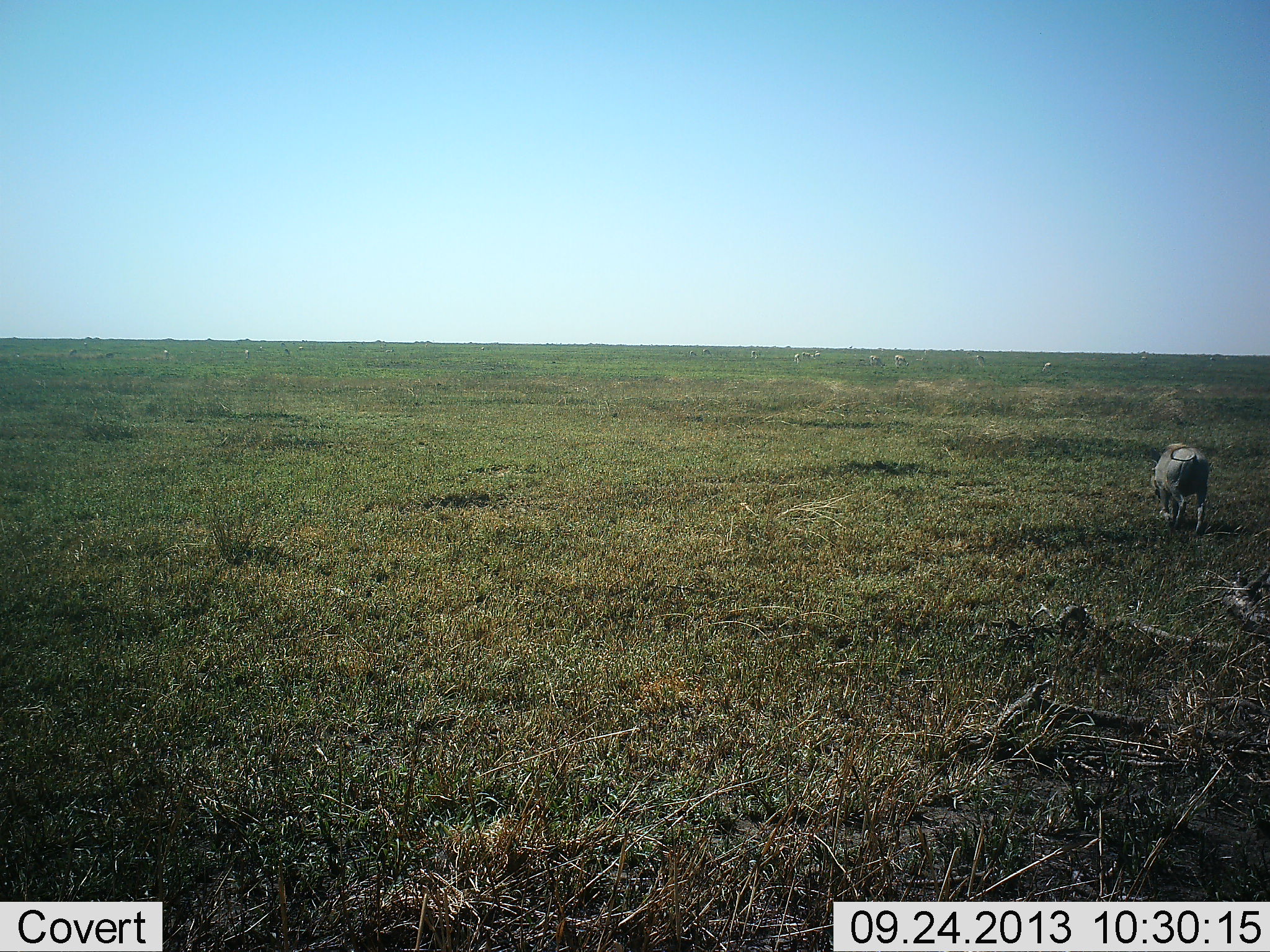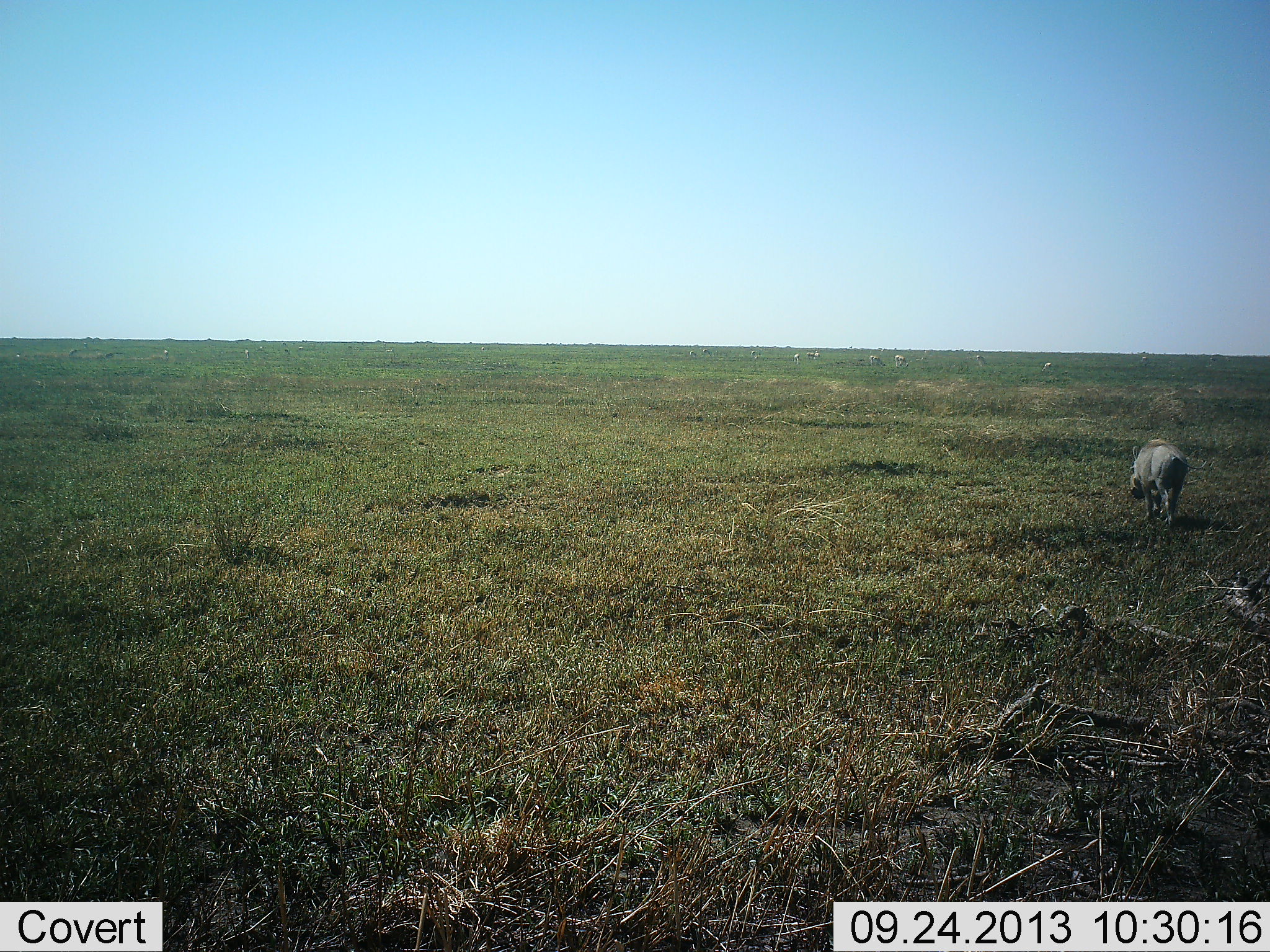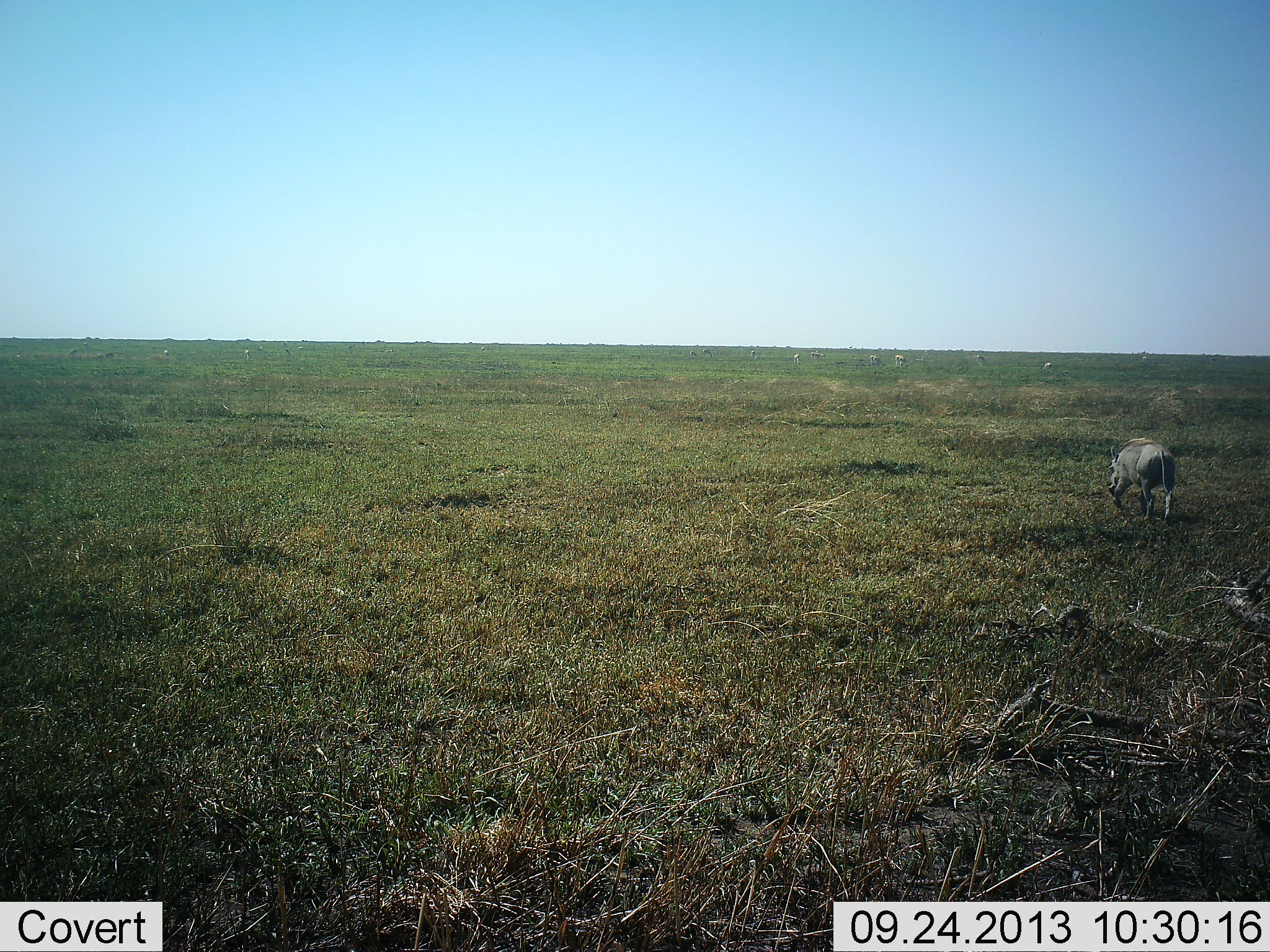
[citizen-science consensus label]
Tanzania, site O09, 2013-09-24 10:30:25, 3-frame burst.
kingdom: Animalia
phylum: Chordata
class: Mammalia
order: Artiodactyla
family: Suidae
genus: Phacochoerus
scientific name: Phacochoerus africanus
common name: warthog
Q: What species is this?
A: Warthog (Phacochoerus africanus).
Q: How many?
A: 1.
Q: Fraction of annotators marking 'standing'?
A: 0%.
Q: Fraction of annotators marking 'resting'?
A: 0%.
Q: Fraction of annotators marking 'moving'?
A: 96%.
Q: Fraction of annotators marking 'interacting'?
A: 0%.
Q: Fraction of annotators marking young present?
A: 0%.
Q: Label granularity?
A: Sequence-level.